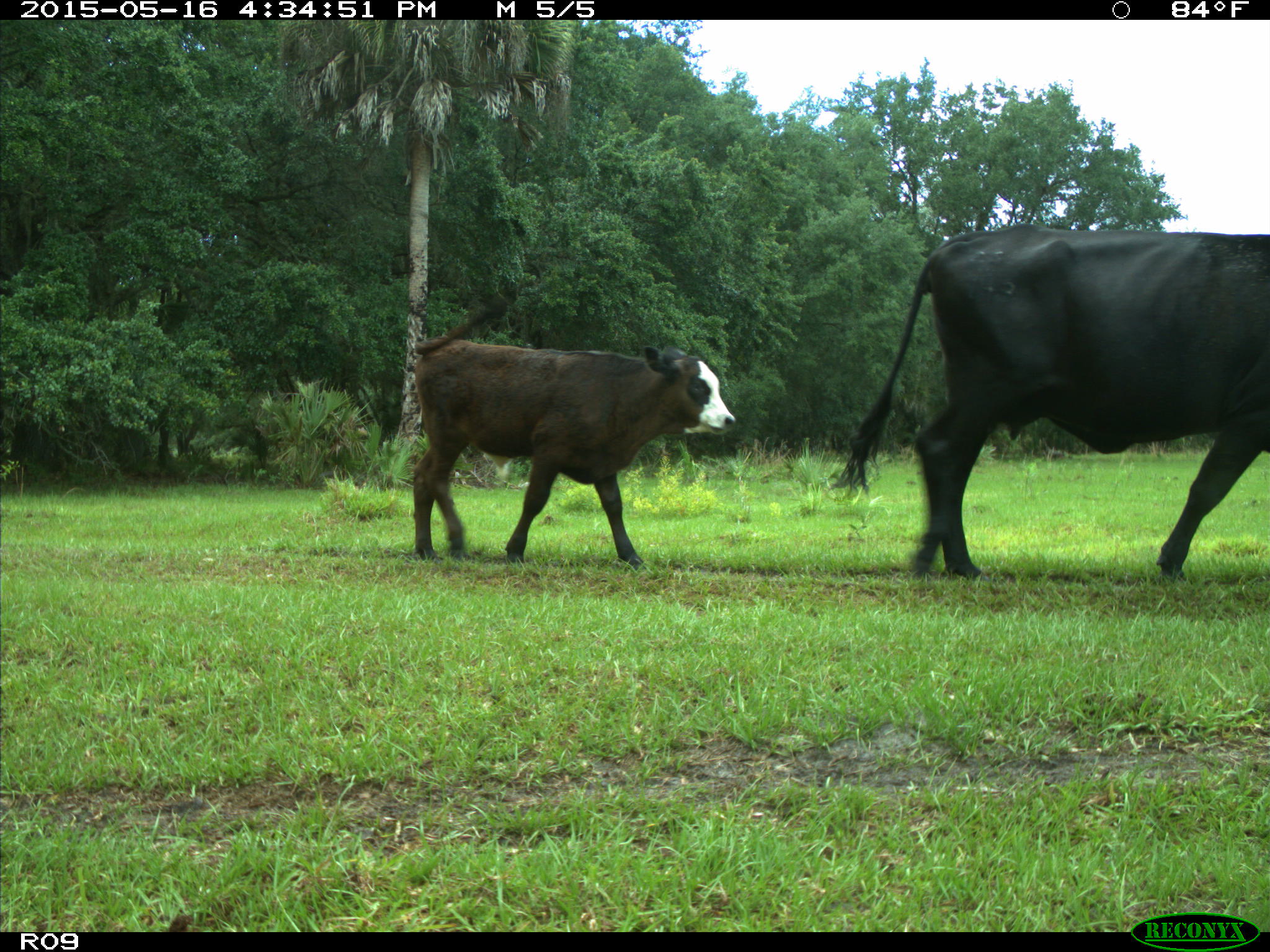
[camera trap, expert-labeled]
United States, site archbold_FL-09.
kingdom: Animalia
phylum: Chordata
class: Mammalia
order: Artiodactyla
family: Bovidae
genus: Bos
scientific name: Bos taurus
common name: domestic cow